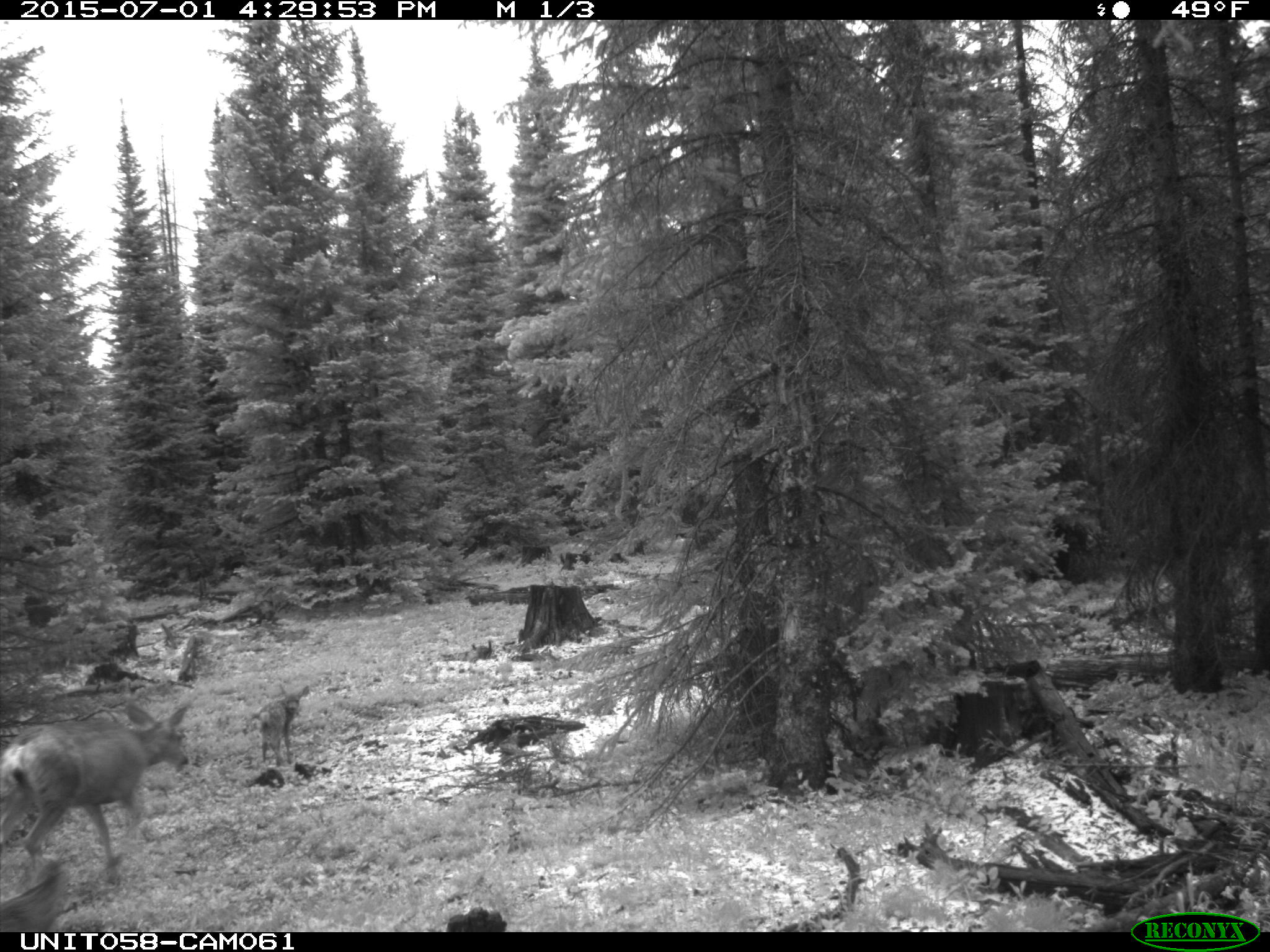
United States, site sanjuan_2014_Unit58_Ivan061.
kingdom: Animalia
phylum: Chordata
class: Mammalia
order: Artiodactyla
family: Cervidae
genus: Odocoileus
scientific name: Odocoileus hemionus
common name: mule deer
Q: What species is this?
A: Odocoileus hemionus (mule deer).